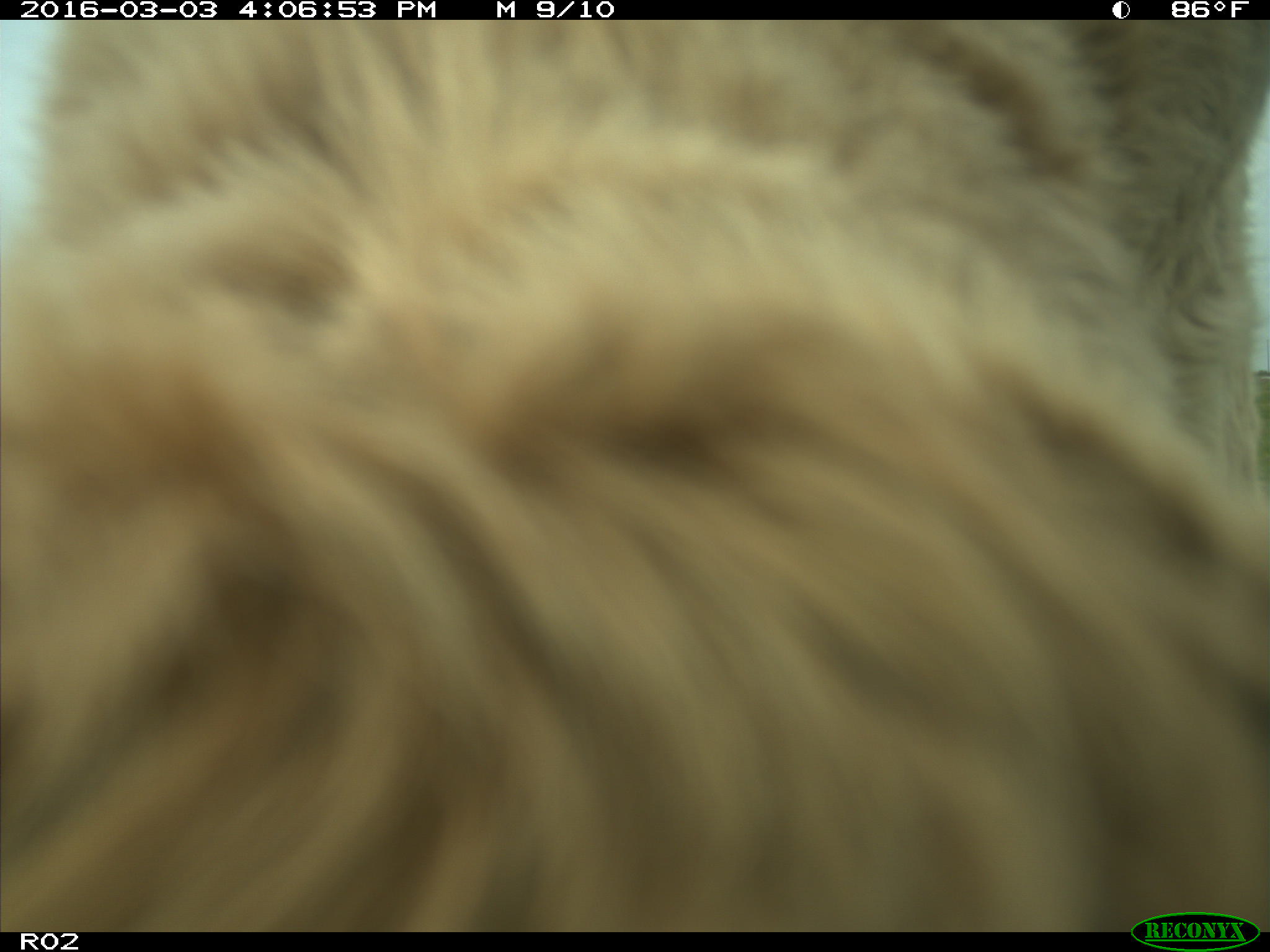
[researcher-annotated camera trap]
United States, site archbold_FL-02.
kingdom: Animalia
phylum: Chordata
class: Mammalia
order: Artiodactyla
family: Bovidae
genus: Bos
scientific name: Bos taurus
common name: domestic cow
Bos taurus (domestic cow).